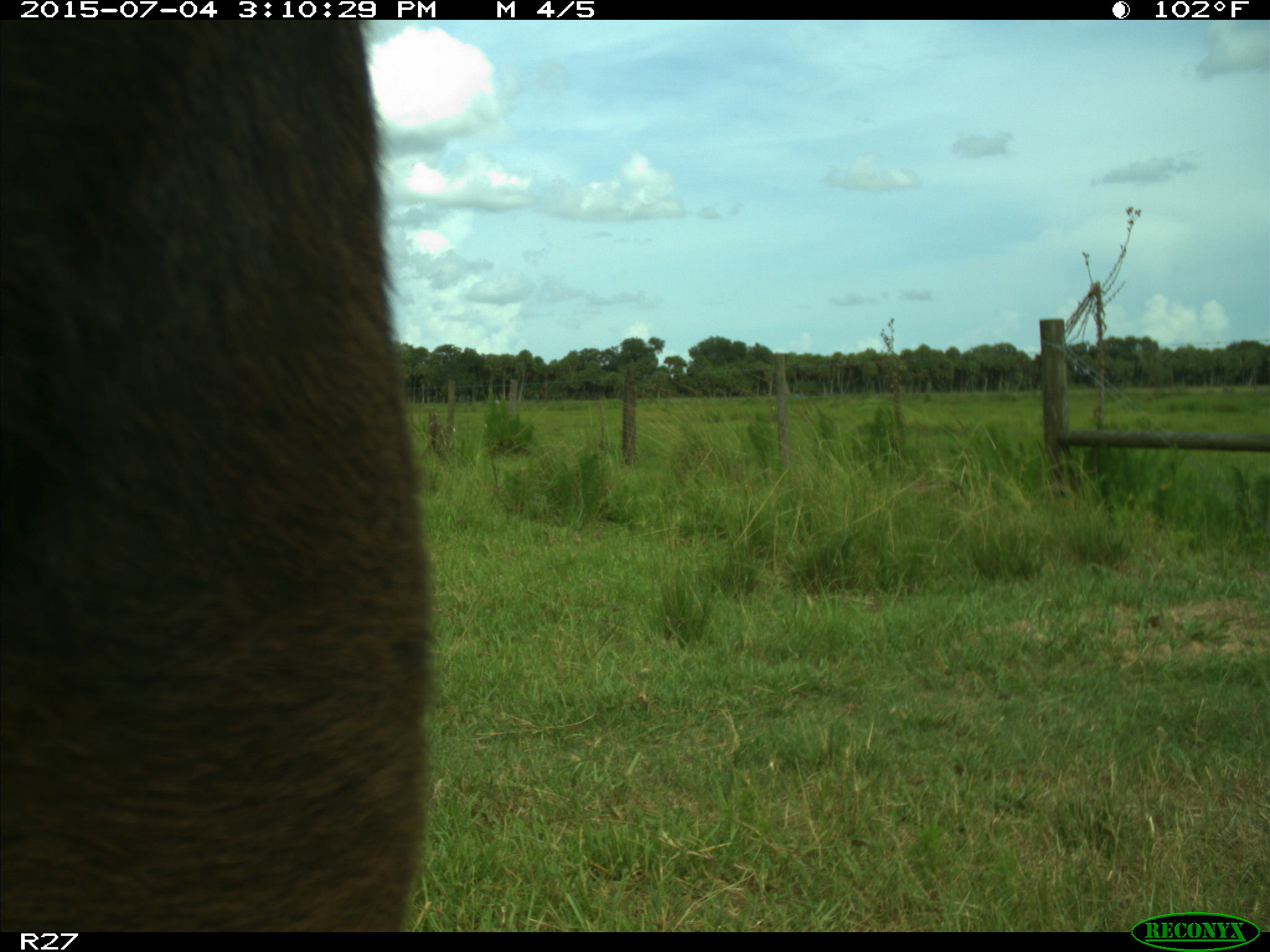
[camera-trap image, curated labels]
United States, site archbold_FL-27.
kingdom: Animalia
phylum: Chordata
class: Mammalia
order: Artiodactyla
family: Bovidae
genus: Bos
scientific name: Bos taurus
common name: domestic cow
Bos taurus (domestic cow).